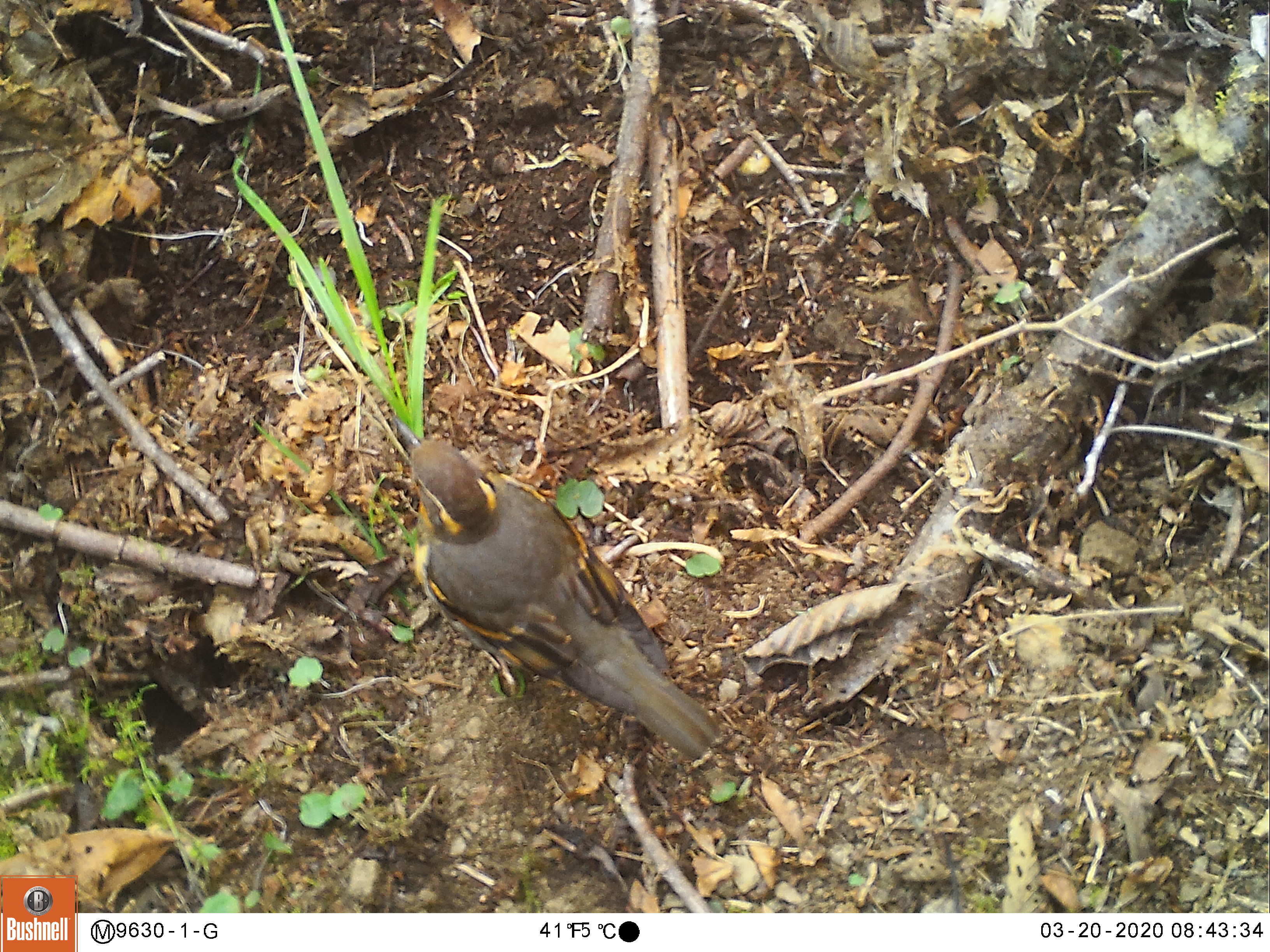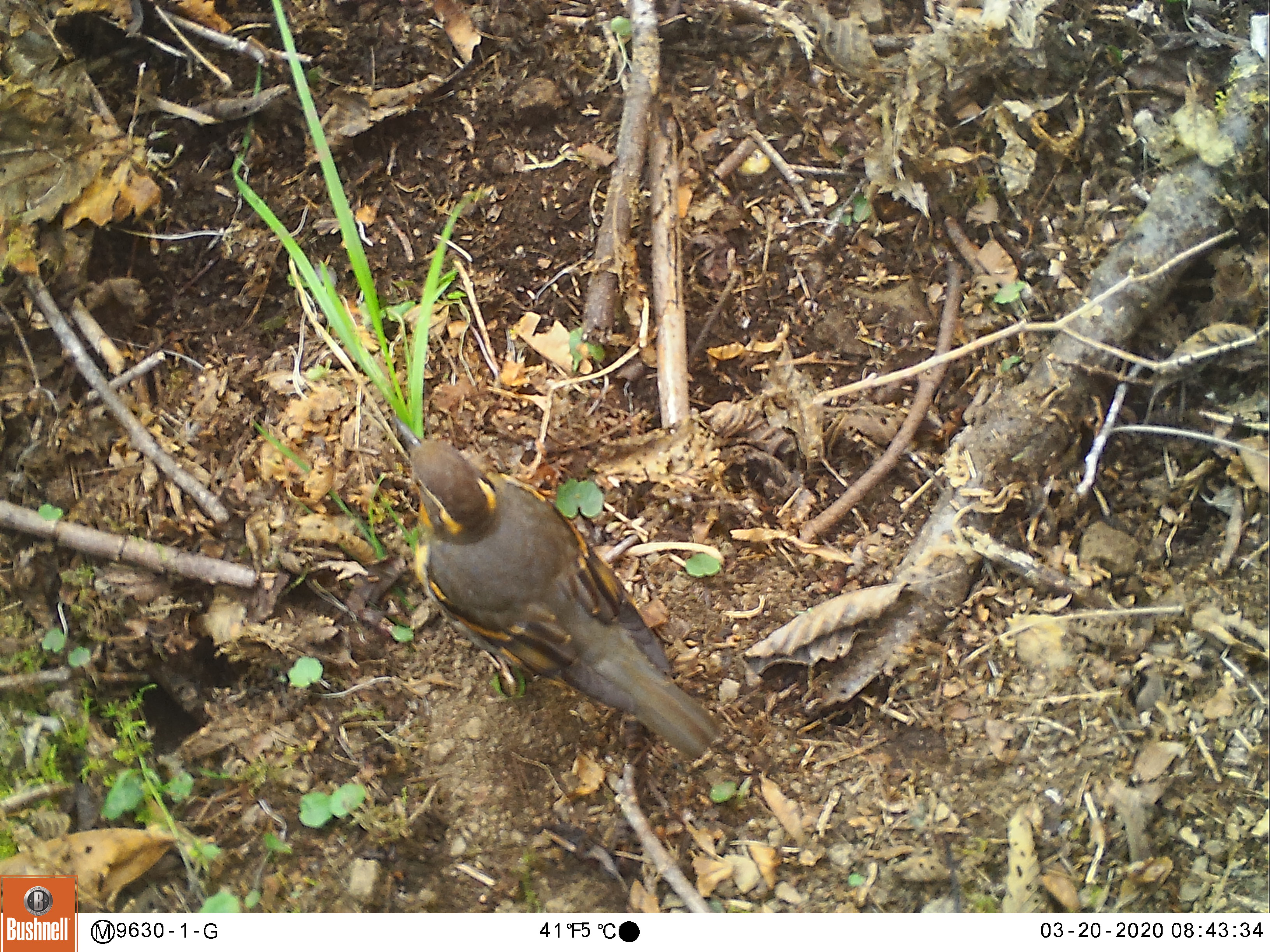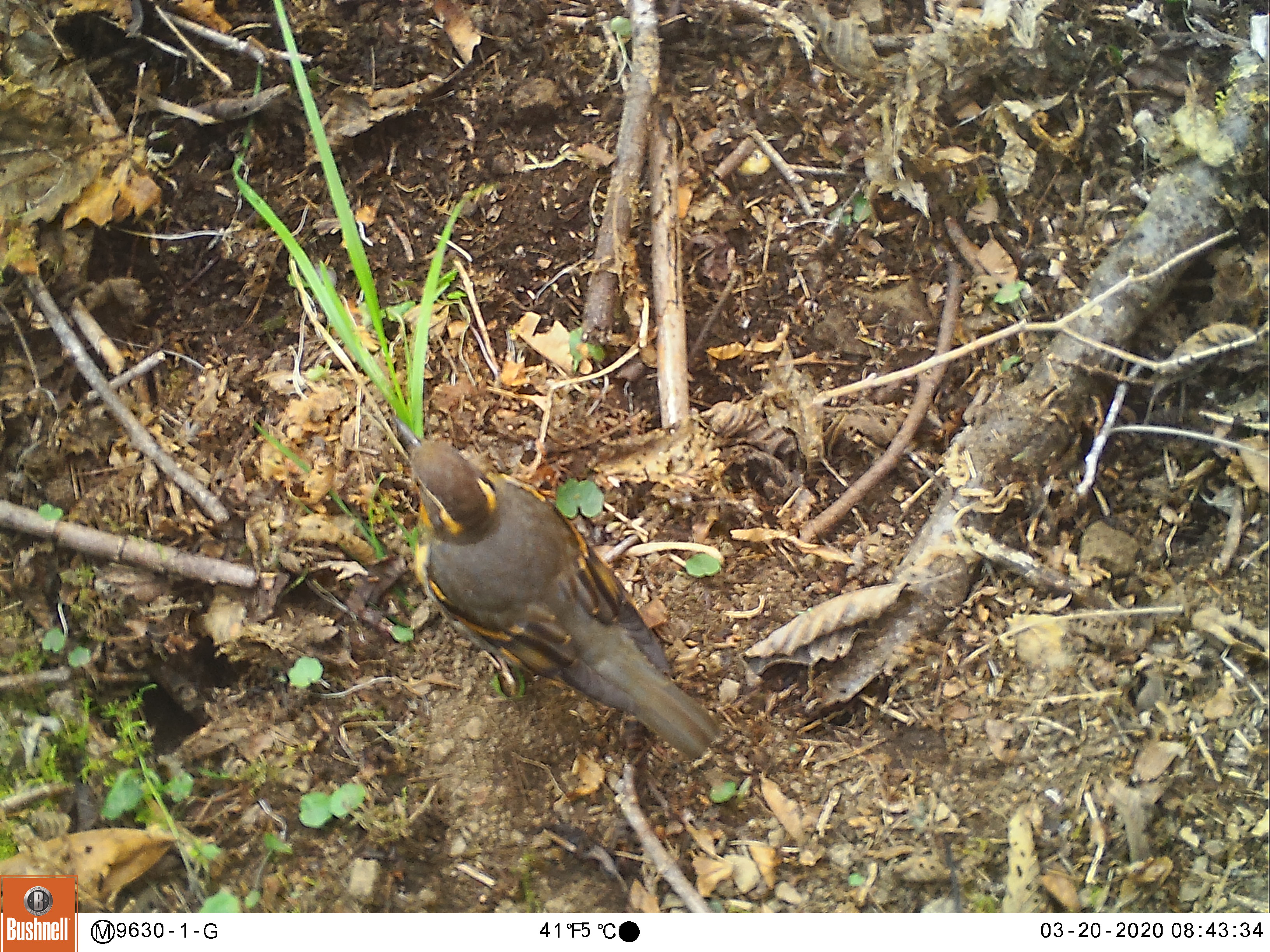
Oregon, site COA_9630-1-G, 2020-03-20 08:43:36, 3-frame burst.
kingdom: Animalia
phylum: Chordata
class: Aves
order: Passeriformes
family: Turdidae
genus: Ixoreus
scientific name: Ixoreus naevius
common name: varied thrush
Varied thrush (Ixoreus naevius).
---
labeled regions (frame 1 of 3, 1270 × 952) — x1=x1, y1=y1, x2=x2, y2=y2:
varied thrush: x1=399, y1=421, x2=715, y2=760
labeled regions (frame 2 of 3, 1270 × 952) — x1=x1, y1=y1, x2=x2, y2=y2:
varied thrush: x1=398, y1=424, x2=716, y2=759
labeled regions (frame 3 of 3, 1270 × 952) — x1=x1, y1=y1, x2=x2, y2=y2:
varied thrush: x1=402, y1=424, x2=715, y2=757